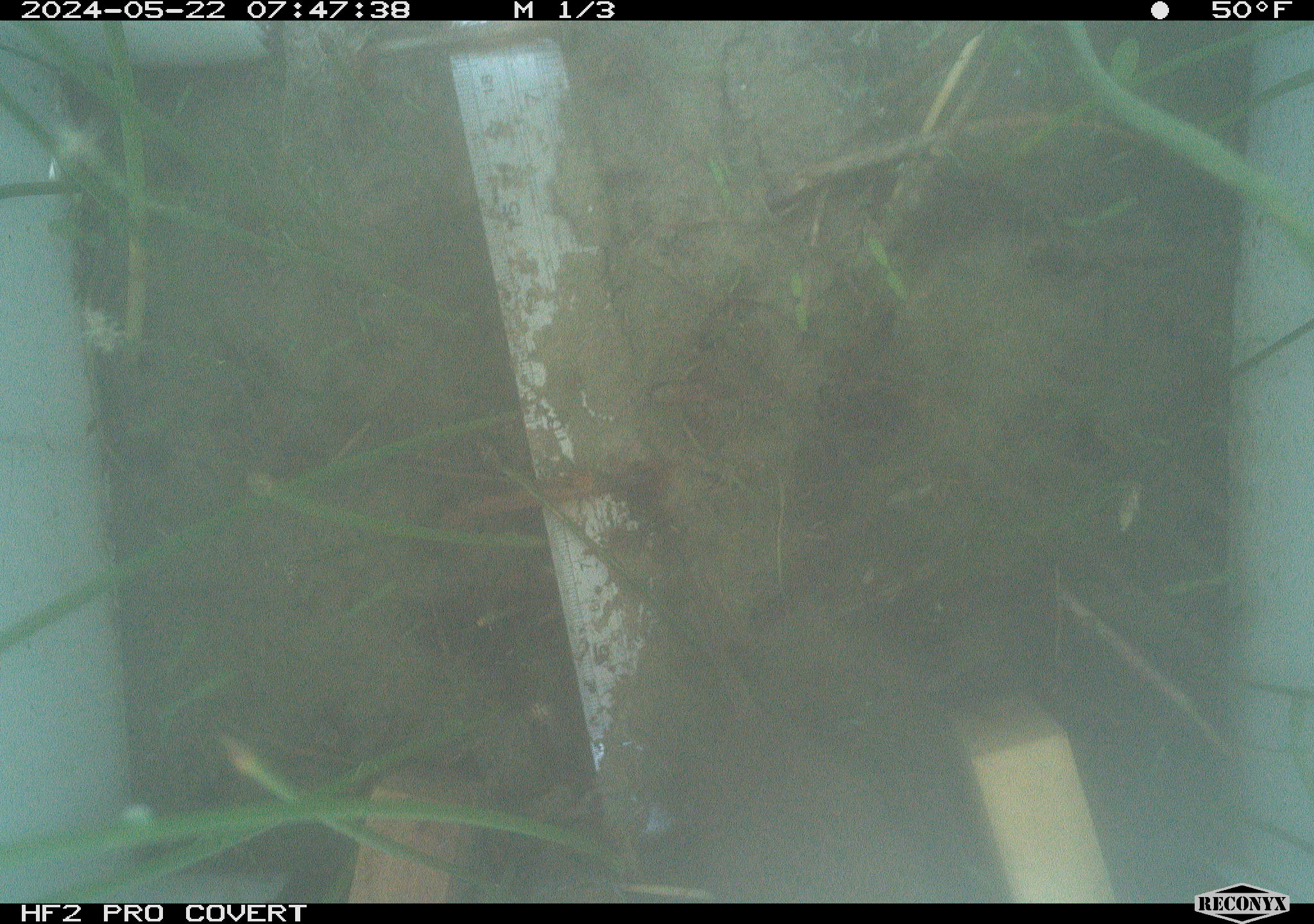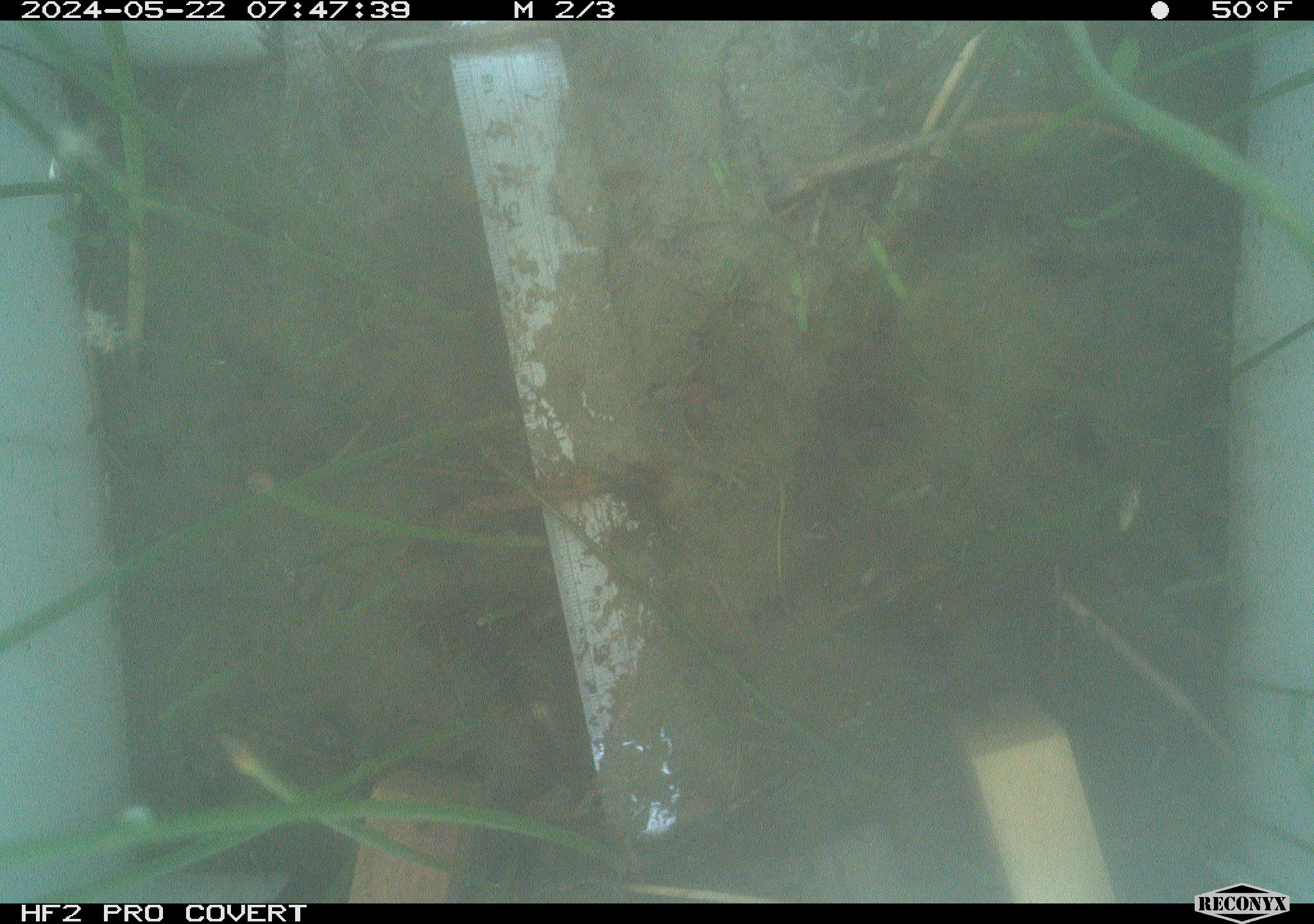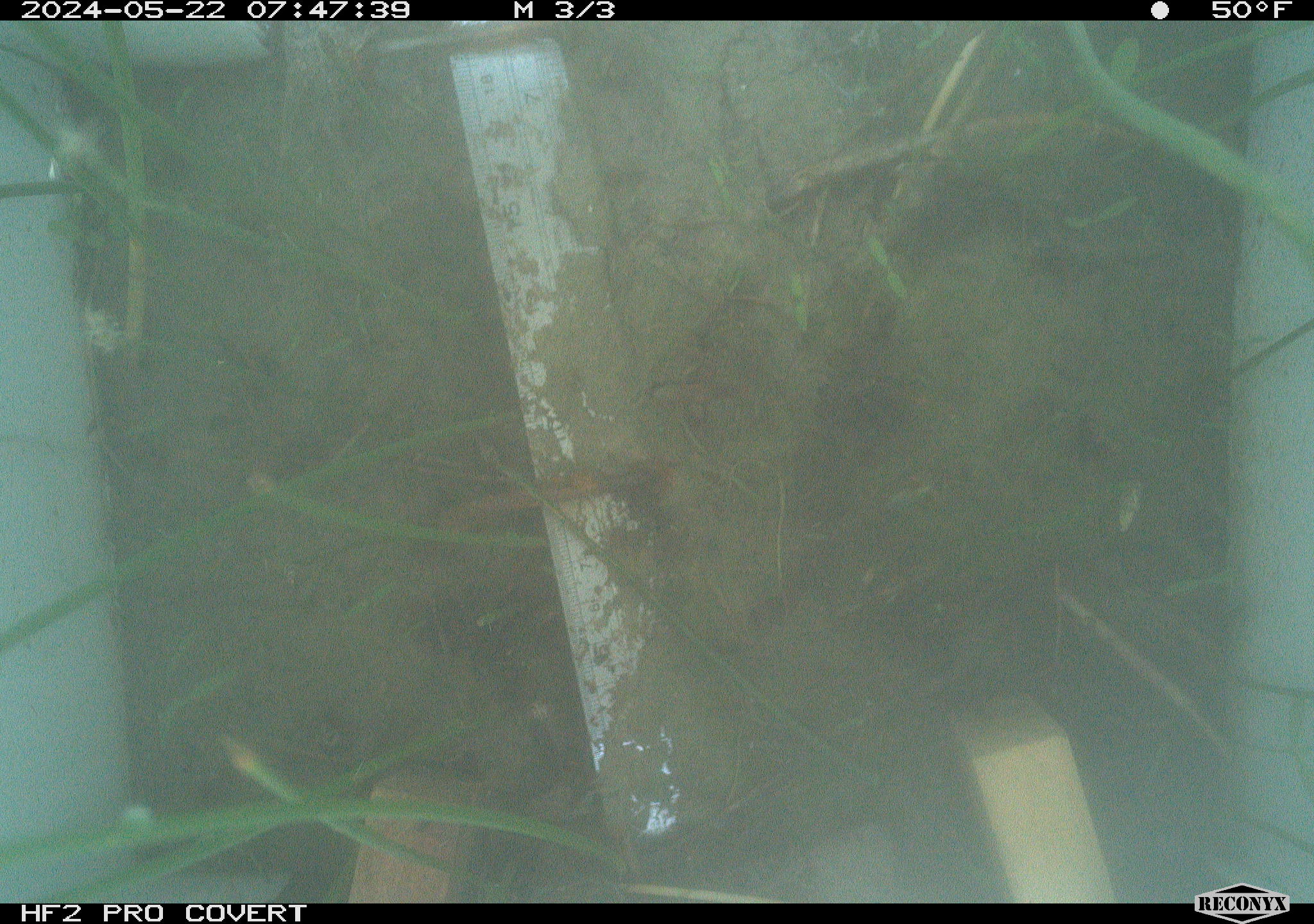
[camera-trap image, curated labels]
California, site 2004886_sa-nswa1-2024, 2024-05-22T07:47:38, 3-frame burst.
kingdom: Animalia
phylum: Chordata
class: Mammalia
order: Rodentia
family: Cricetidae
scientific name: Arvicolinae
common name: voles, lemmings, and muskrats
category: arvicolinae subfamily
Arvicolinae subfamily (voles, lemmings, and muskrats) (Arvicolinae).